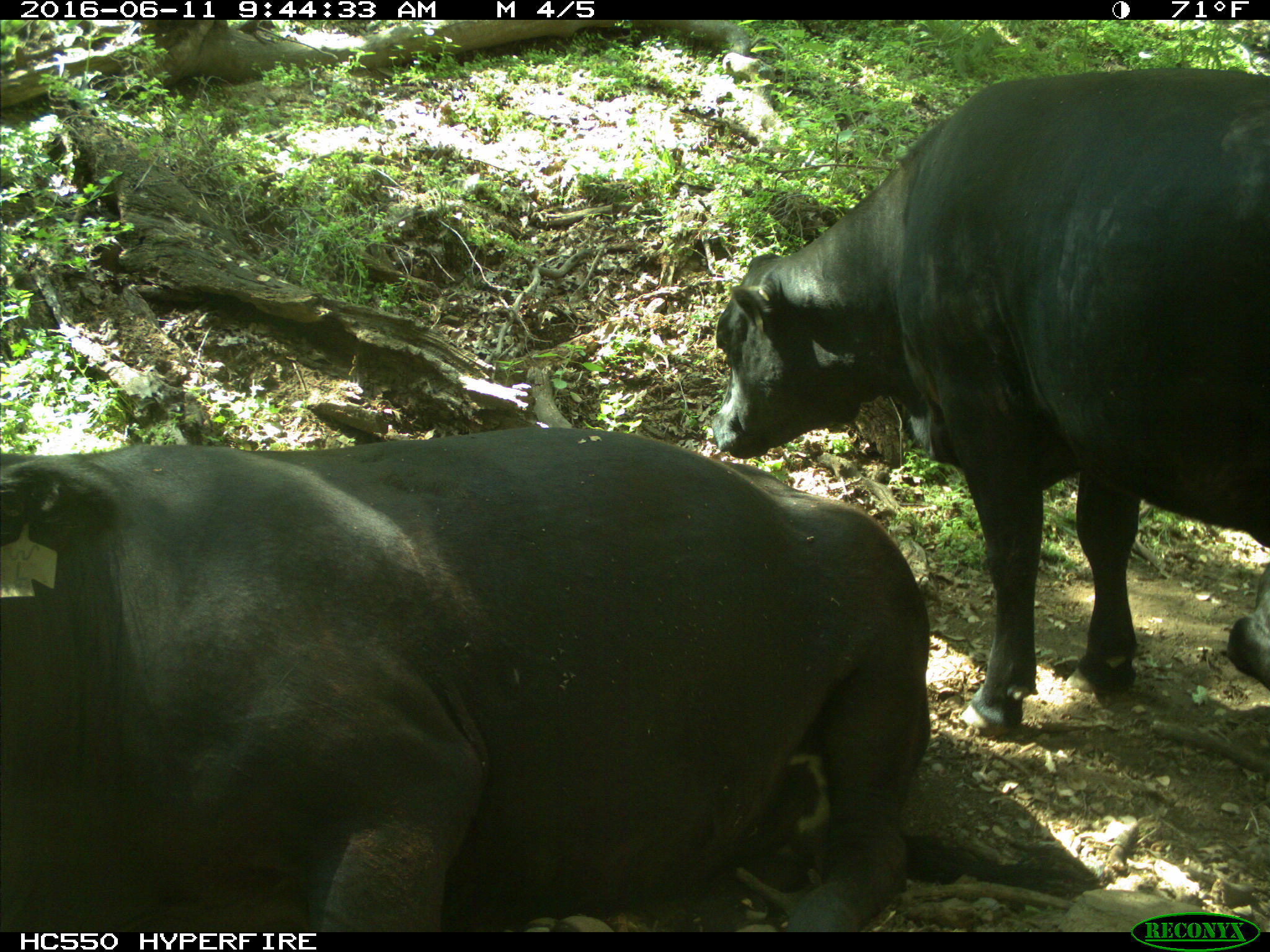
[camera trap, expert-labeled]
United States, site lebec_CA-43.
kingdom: Animalia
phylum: Chordata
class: Mammalia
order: Artiodactyla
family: Bovidae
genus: Bos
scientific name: Bos taurus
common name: domestic cow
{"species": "Bos taurus (domestic cow)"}